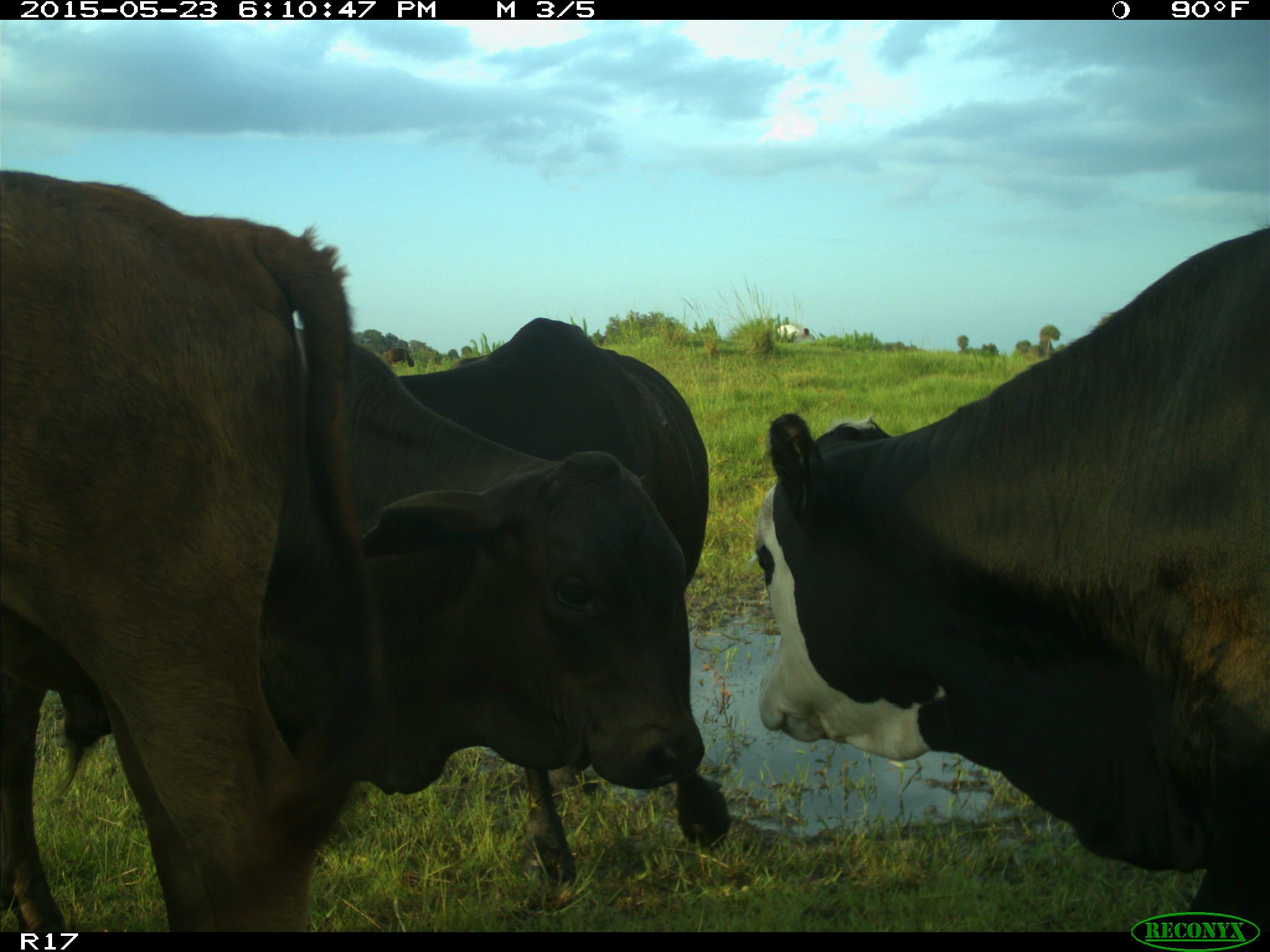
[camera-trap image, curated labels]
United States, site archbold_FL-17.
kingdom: Animalia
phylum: Chordata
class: Mammalia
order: Artiodactyla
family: Bovidae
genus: Bos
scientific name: Bos taurus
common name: domestic cow